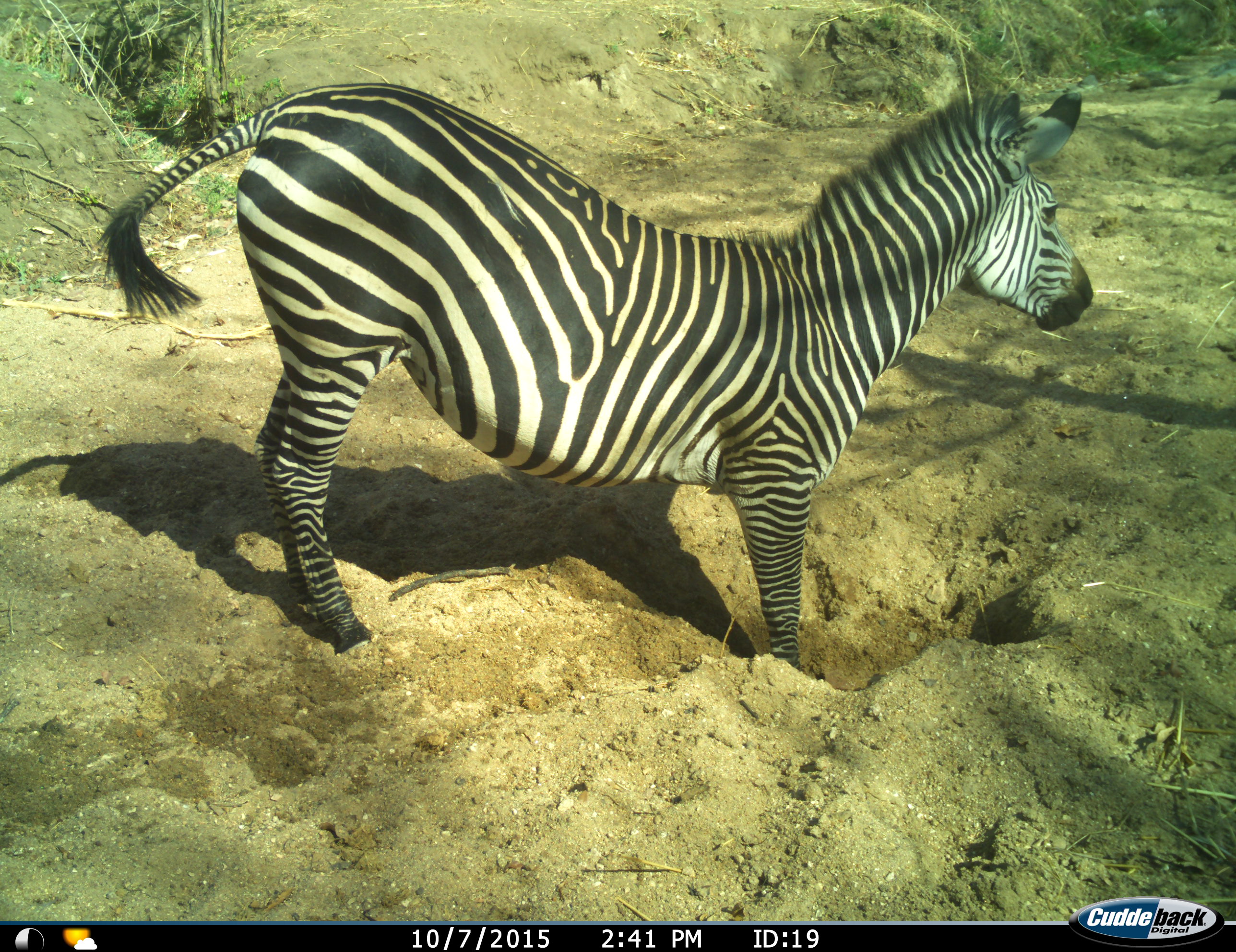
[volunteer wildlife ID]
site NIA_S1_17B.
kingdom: Animalia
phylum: Chordata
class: Mammalia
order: Perissodactyla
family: Equidae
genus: Equus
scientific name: Equus quagga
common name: plains zebra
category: zebraplains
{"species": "zebraplains (plains zebra) (Equus quagga)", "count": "1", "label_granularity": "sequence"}